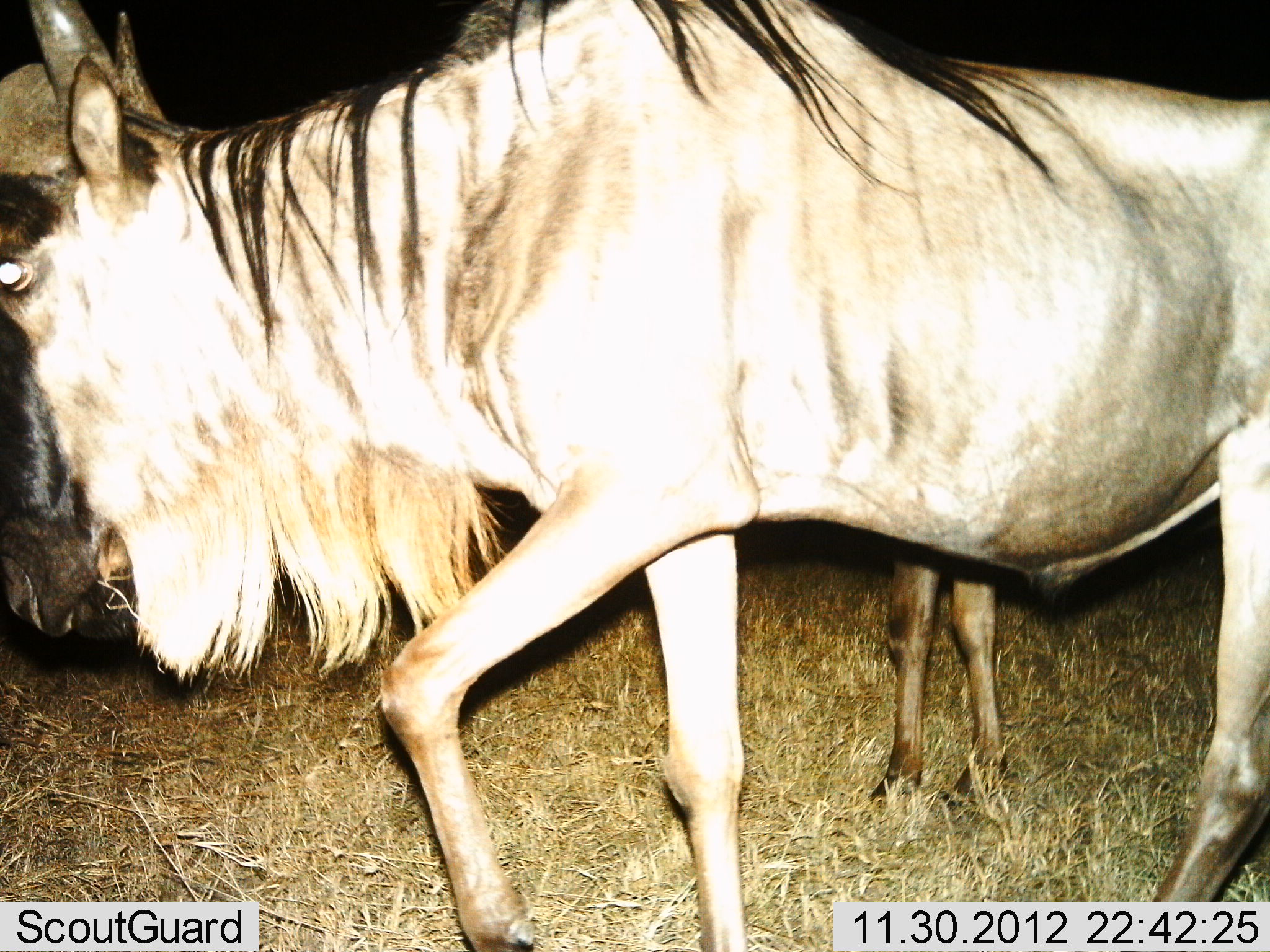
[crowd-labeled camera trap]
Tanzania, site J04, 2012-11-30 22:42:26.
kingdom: Animalia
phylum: Chordata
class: Mammalia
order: Artiodactyla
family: Bovidae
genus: Connochaetes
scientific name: Connochaetes taurinus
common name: blue wildebeest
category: wildebeest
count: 2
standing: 50%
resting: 0%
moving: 68%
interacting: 0%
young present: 5%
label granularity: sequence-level